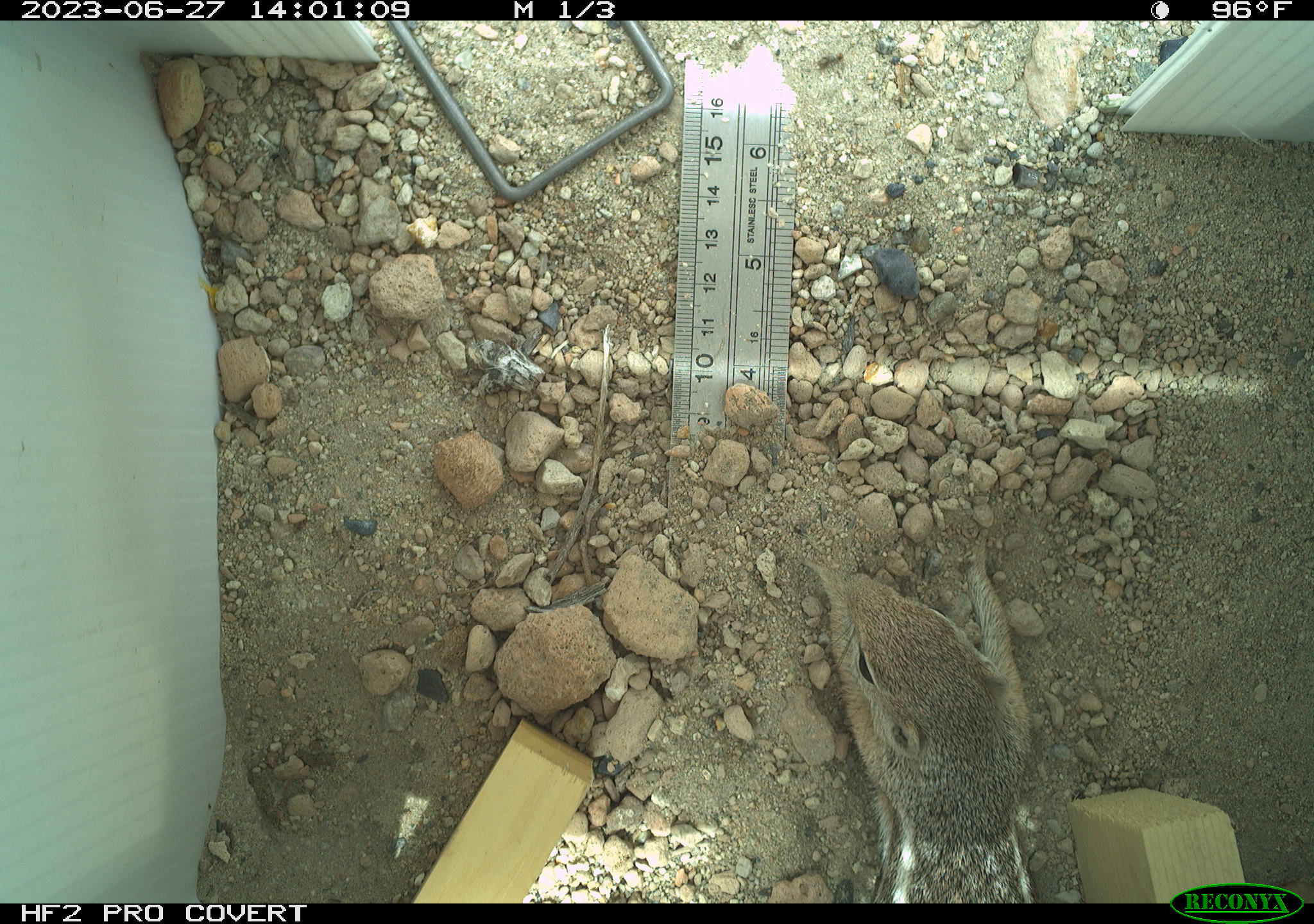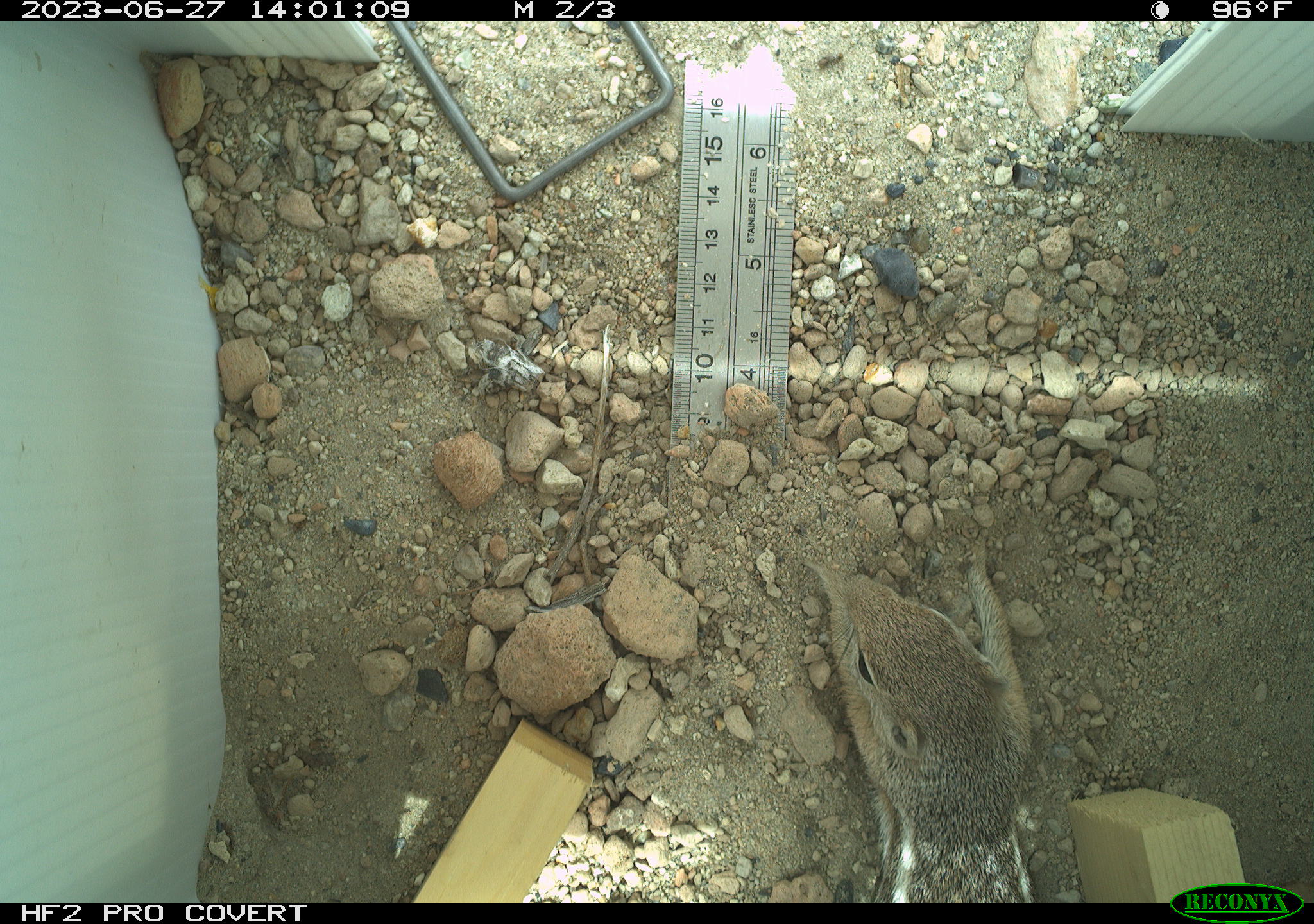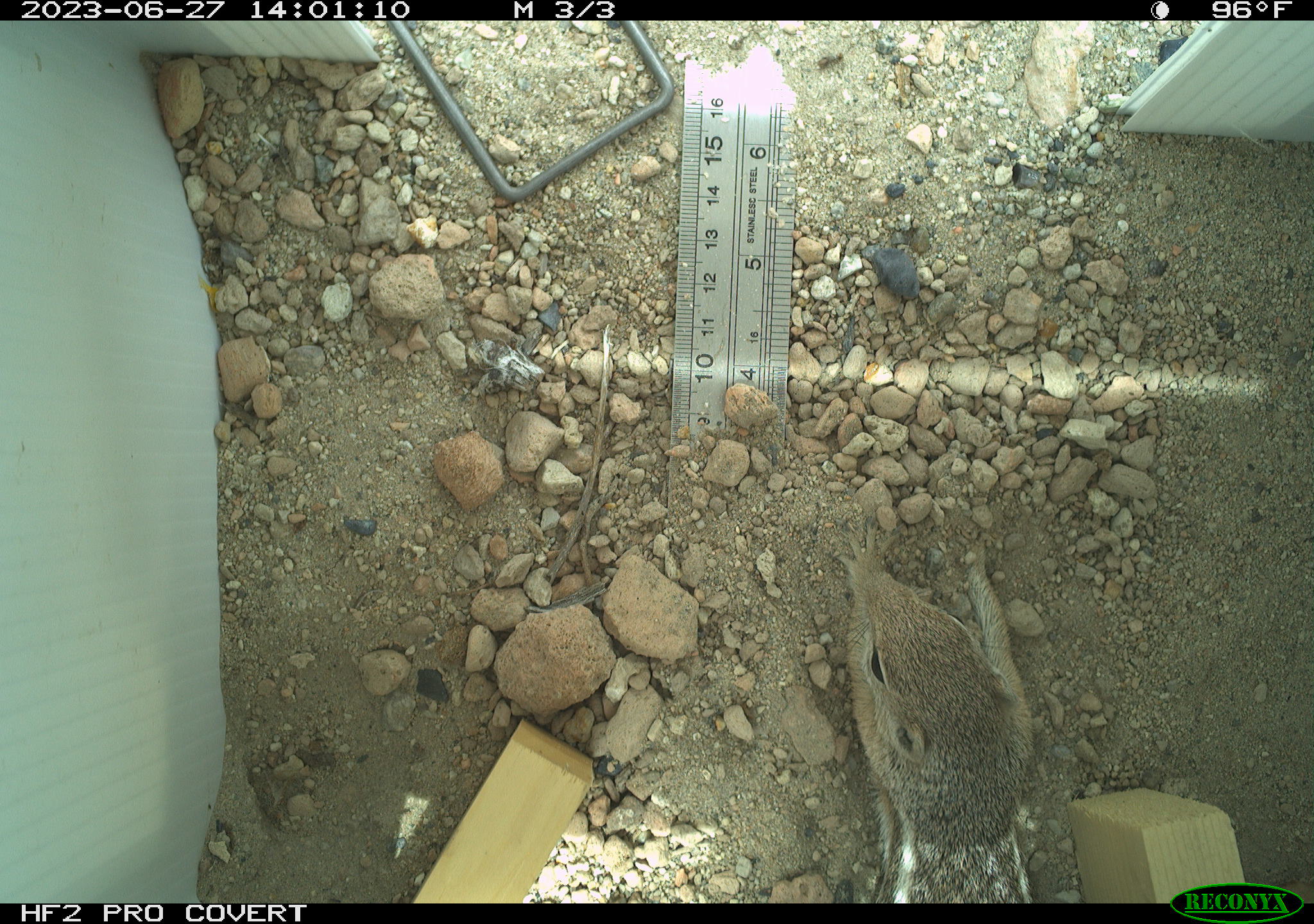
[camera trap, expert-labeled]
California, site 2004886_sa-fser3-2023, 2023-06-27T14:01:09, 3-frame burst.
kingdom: Animalia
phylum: Chordata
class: Mammalia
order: Rodentia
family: Sciuridae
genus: Ammospermophilus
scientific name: Ammospermophilus leucurus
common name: white-tailed antelope squirrel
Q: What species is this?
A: White-tailed antelope squirrel (Ammospermophilus leucurus).